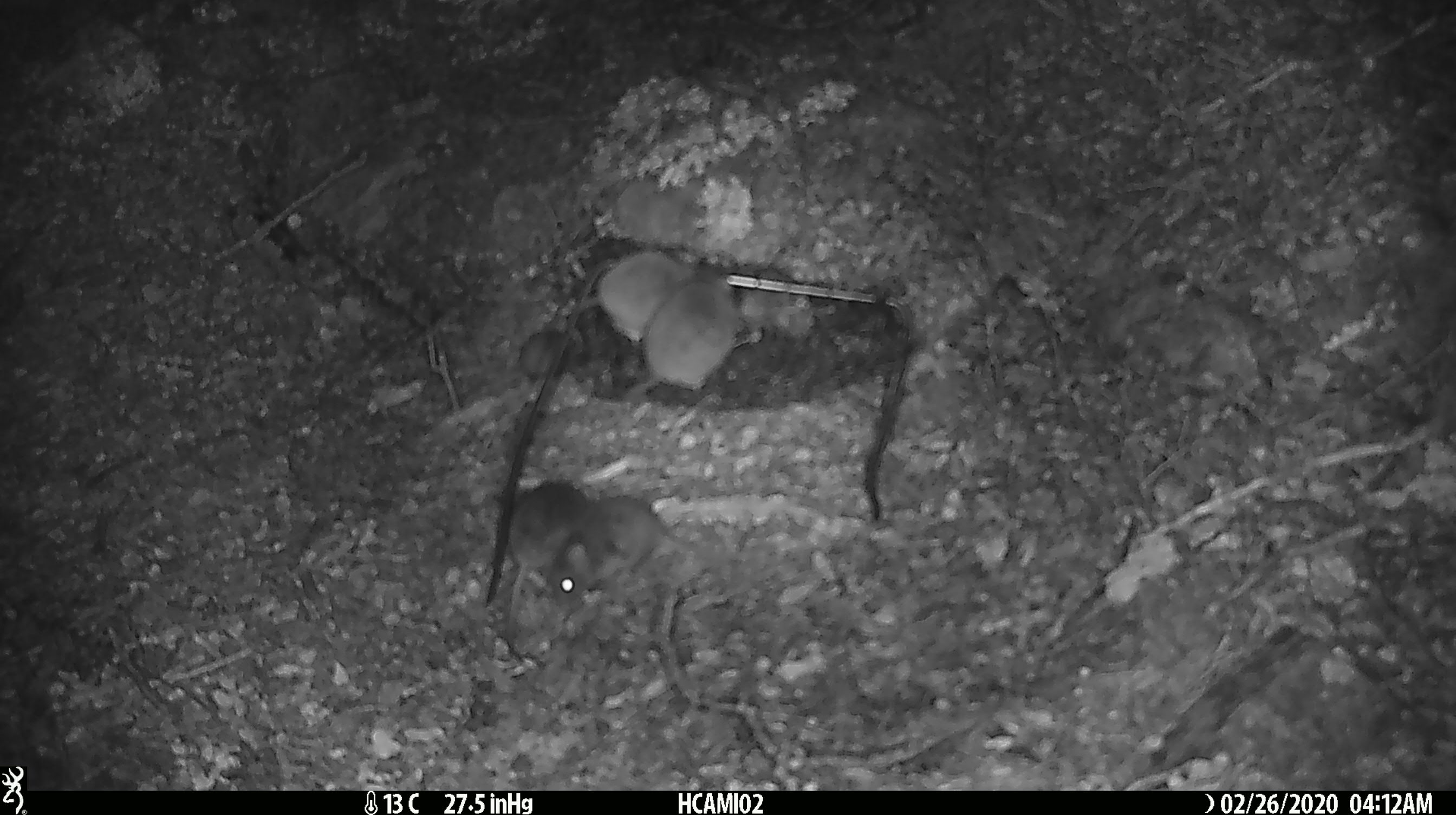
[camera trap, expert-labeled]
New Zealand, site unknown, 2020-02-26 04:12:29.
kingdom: Animalia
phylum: Chordata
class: Mammalia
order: Rodentia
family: Muridae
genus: Mus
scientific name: Mus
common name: mouse